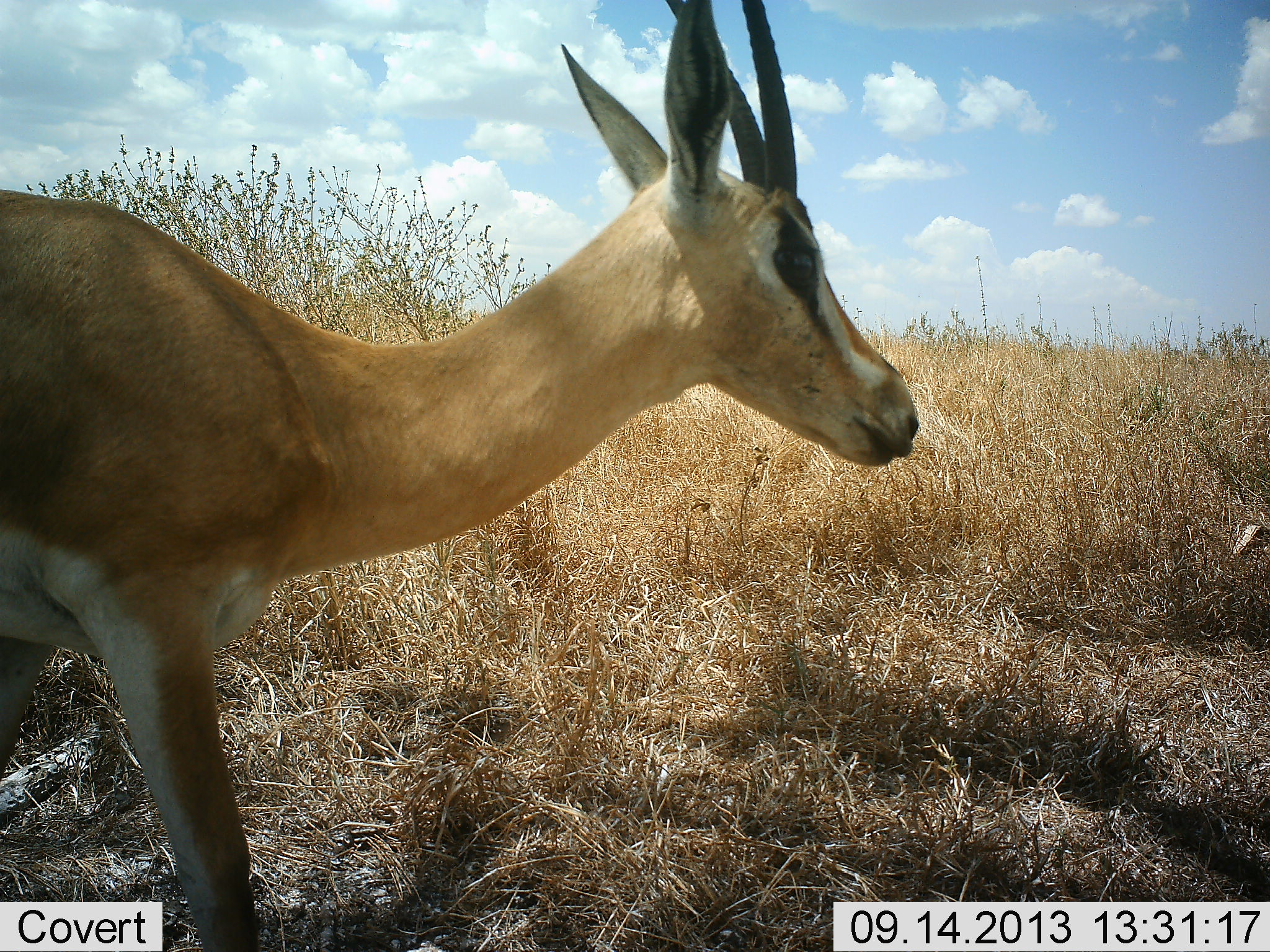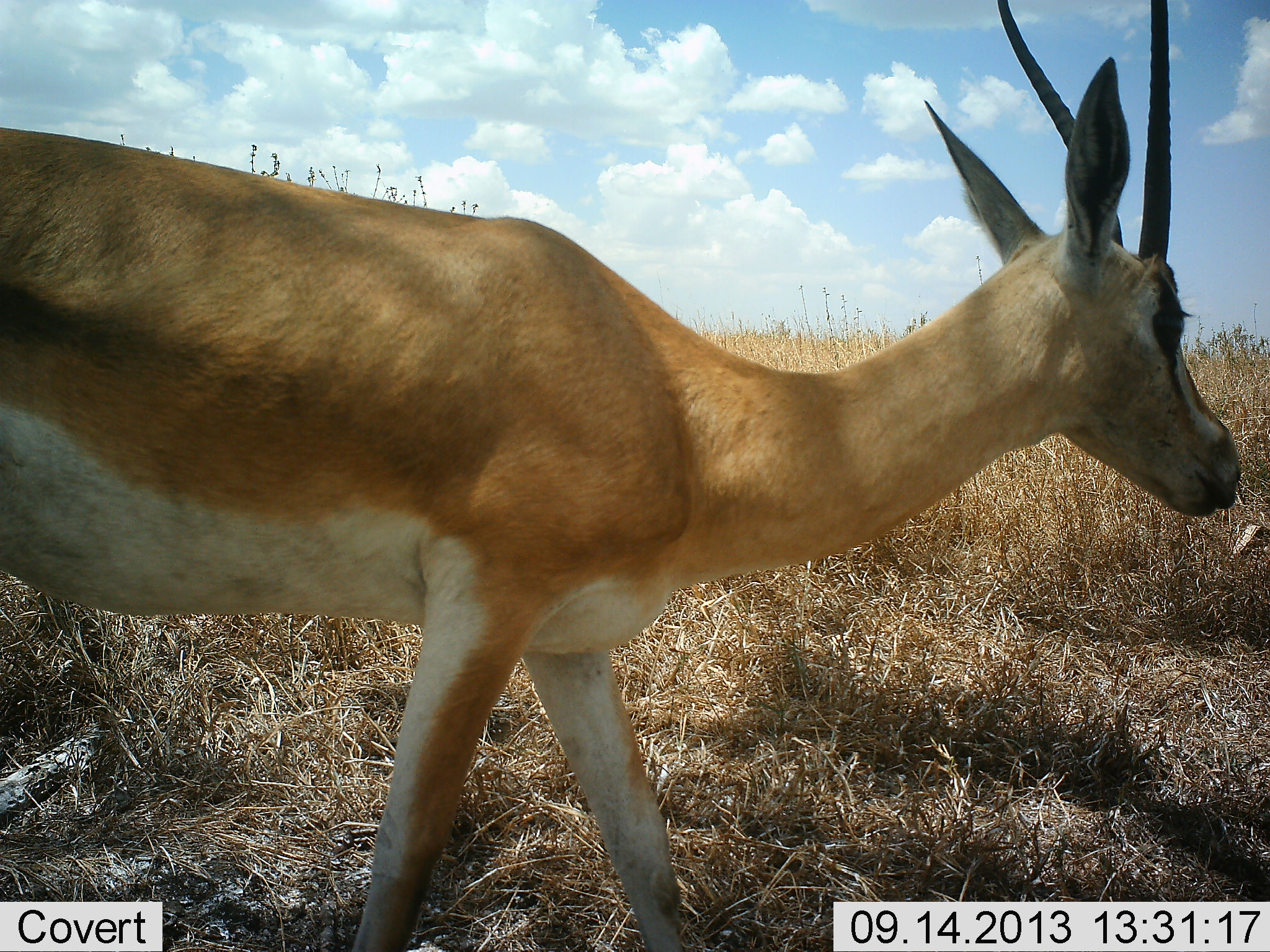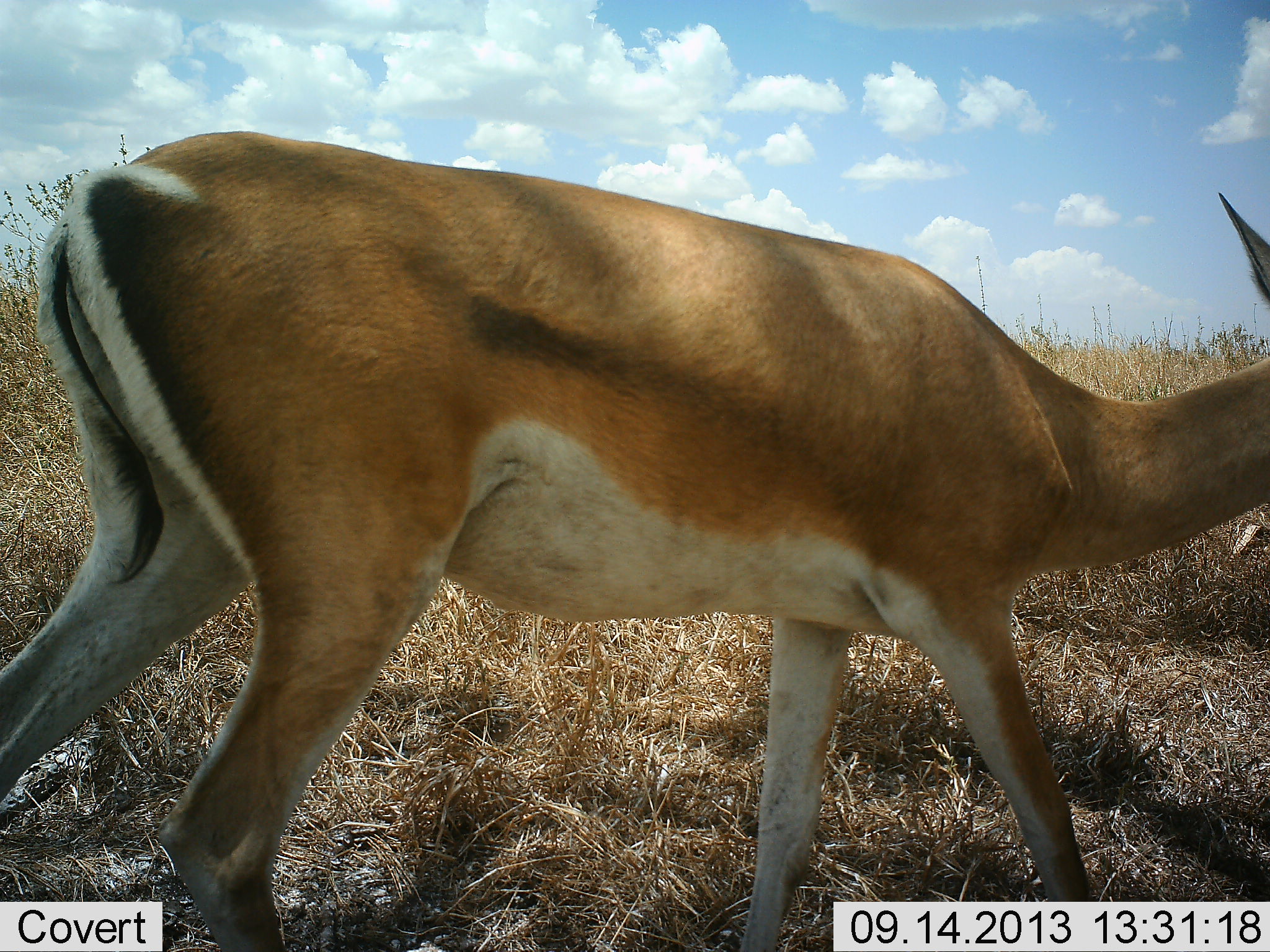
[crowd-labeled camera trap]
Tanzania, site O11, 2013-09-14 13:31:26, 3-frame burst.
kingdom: Animalia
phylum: Chordata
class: Mammalia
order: Artiodactyla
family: Bovidae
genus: Nanger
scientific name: Nanger granti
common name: grant's gazelle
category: gazellegrants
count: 1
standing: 6%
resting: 0%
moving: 94%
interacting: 0%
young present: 0%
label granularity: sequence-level